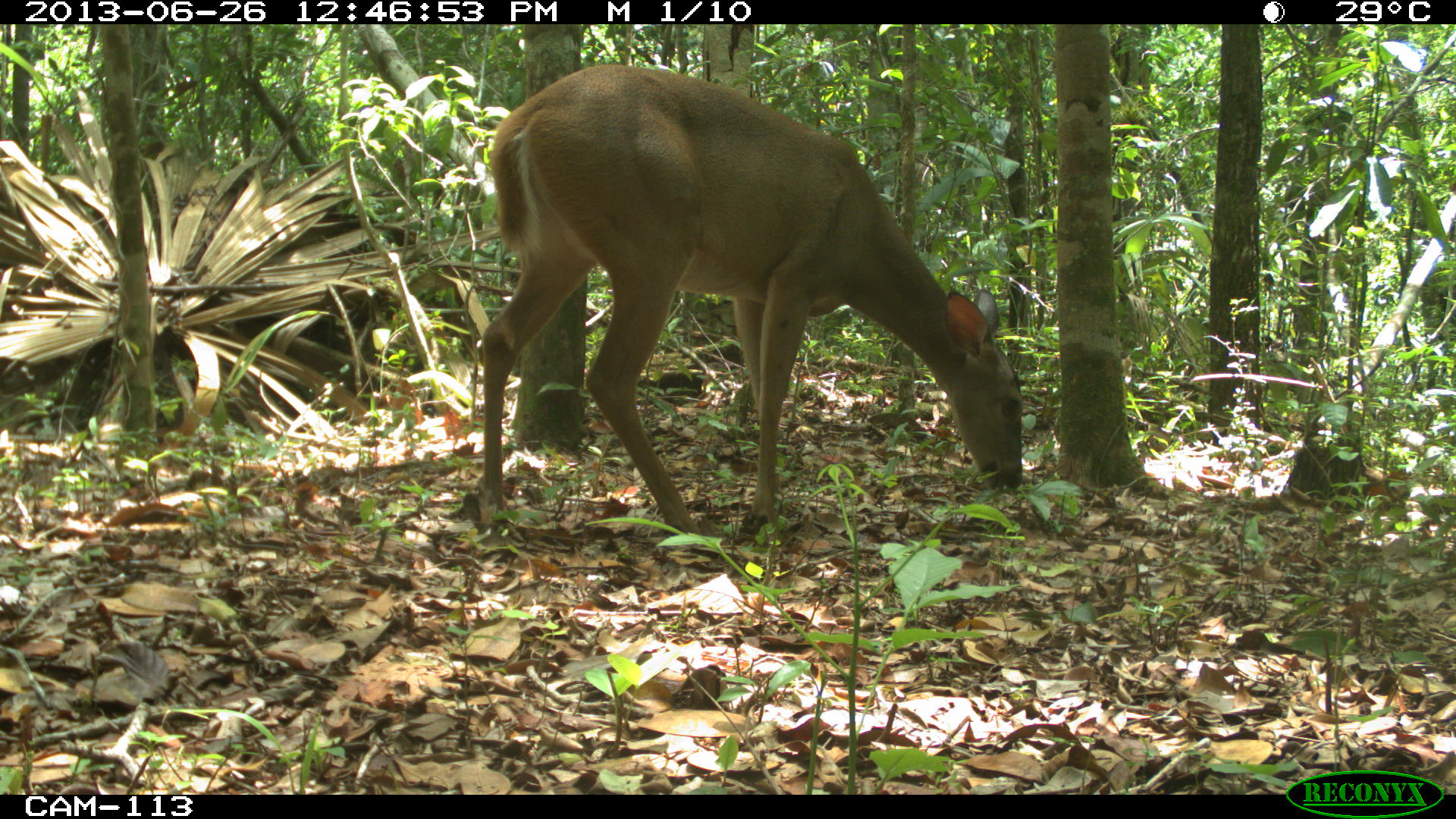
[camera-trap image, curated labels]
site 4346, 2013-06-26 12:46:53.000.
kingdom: Animalia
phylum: Chordata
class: Mammalia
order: Artiodactyla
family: Cervidae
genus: Odocoileus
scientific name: Odocoileus virginianus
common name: white-tailed deer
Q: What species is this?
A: Odocoileus virginianus (white-tailed deer).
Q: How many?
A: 1.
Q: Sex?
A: Female.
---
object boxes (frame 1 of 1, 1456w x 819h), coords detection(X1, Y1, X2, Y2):
odocoileus virginianus: detection(476, 58, 1024, 532)